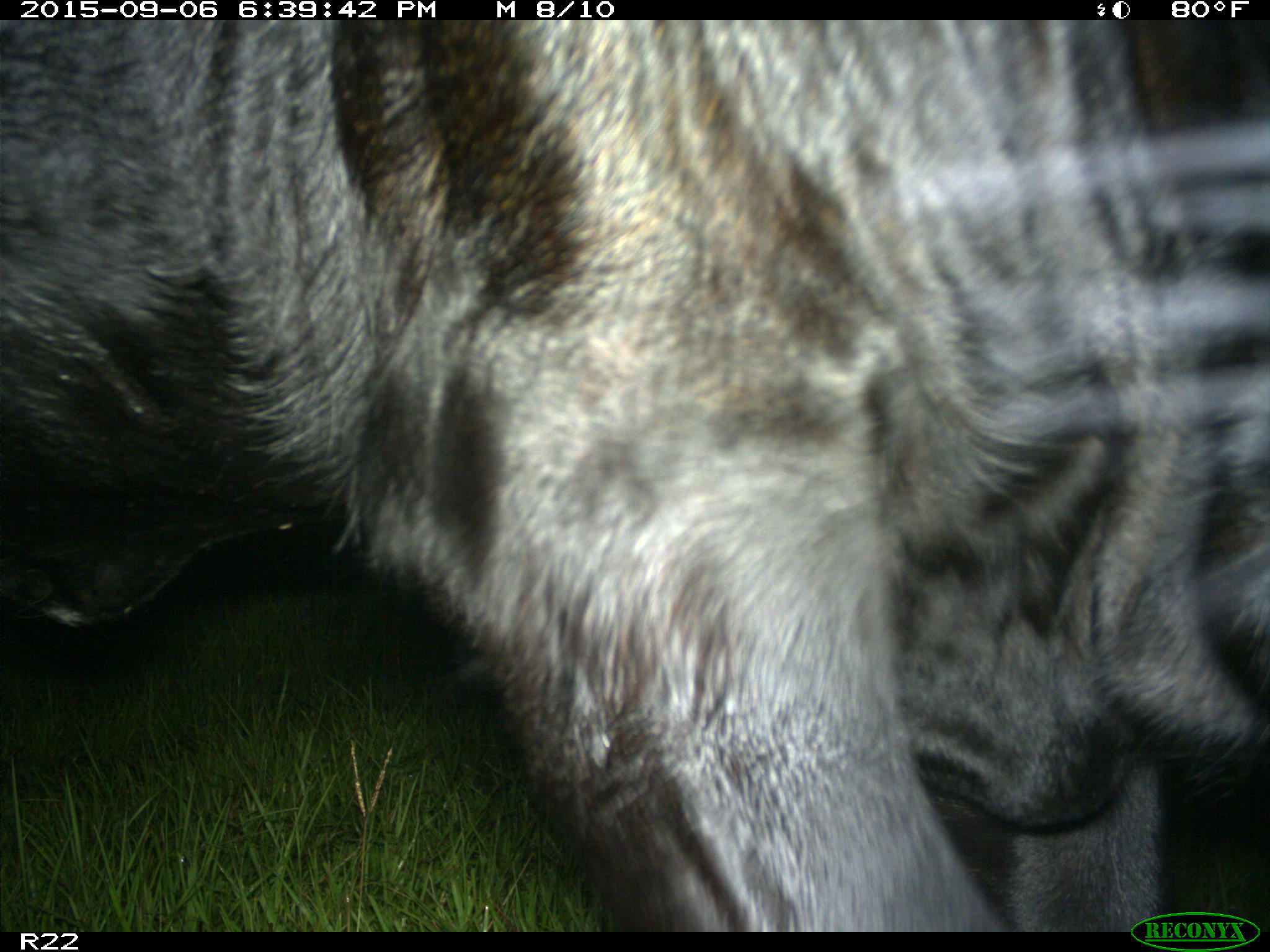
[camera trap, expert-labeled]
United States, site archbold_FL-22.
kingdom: Animalia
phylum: Chordata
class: Mammalia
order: Artiodactyla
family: Bovidae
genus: Bos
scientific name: Bos taurus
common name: domestic cow